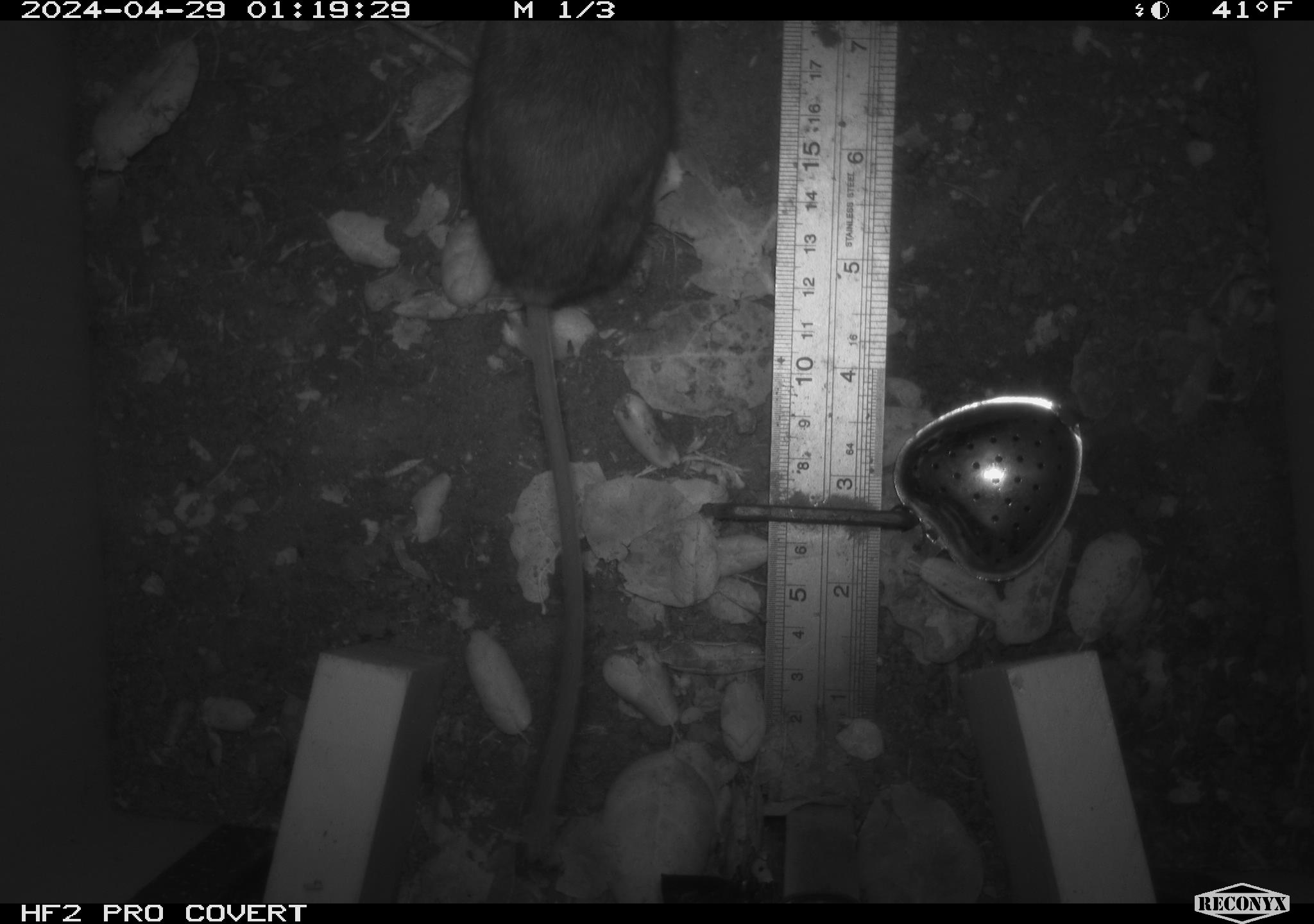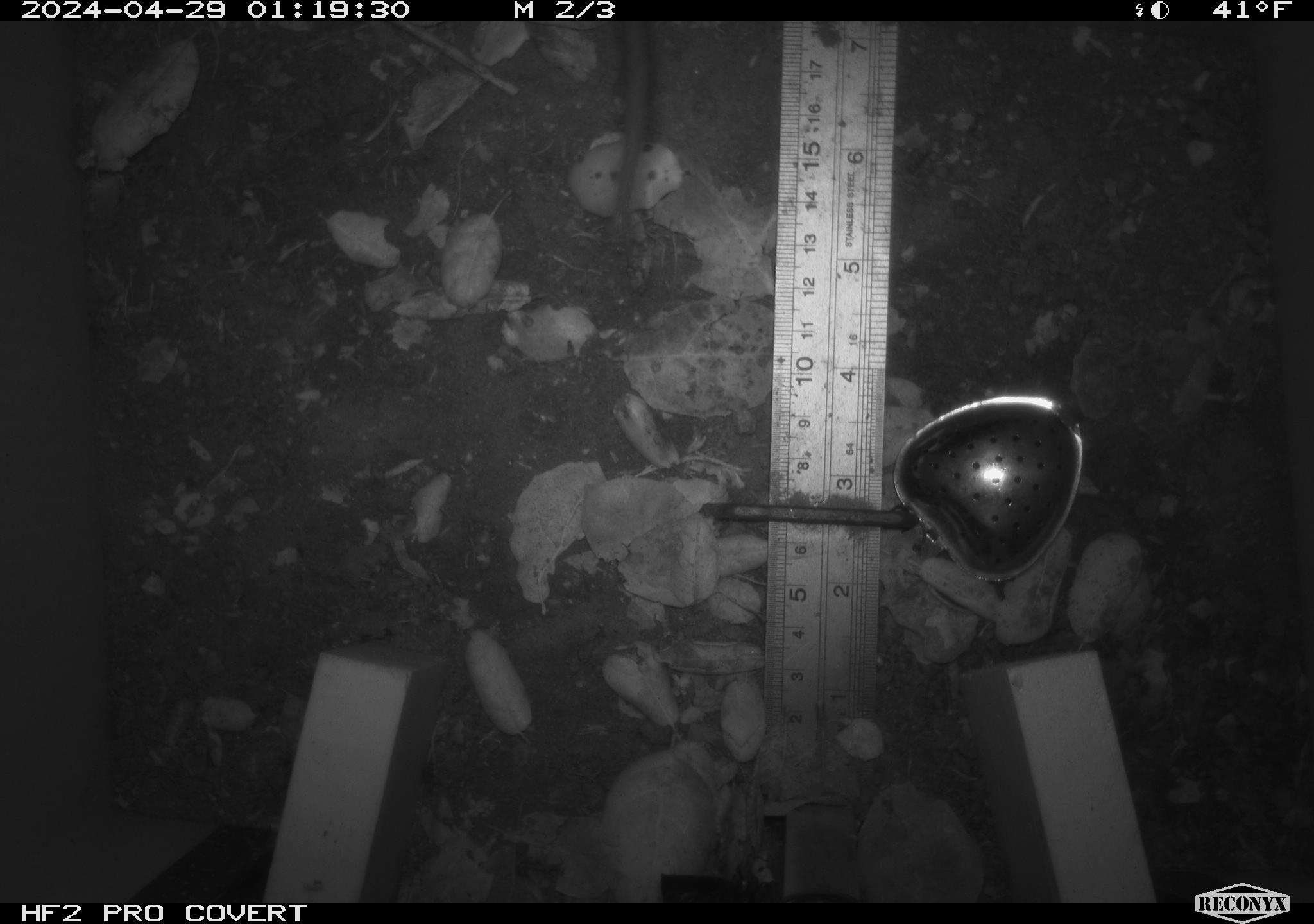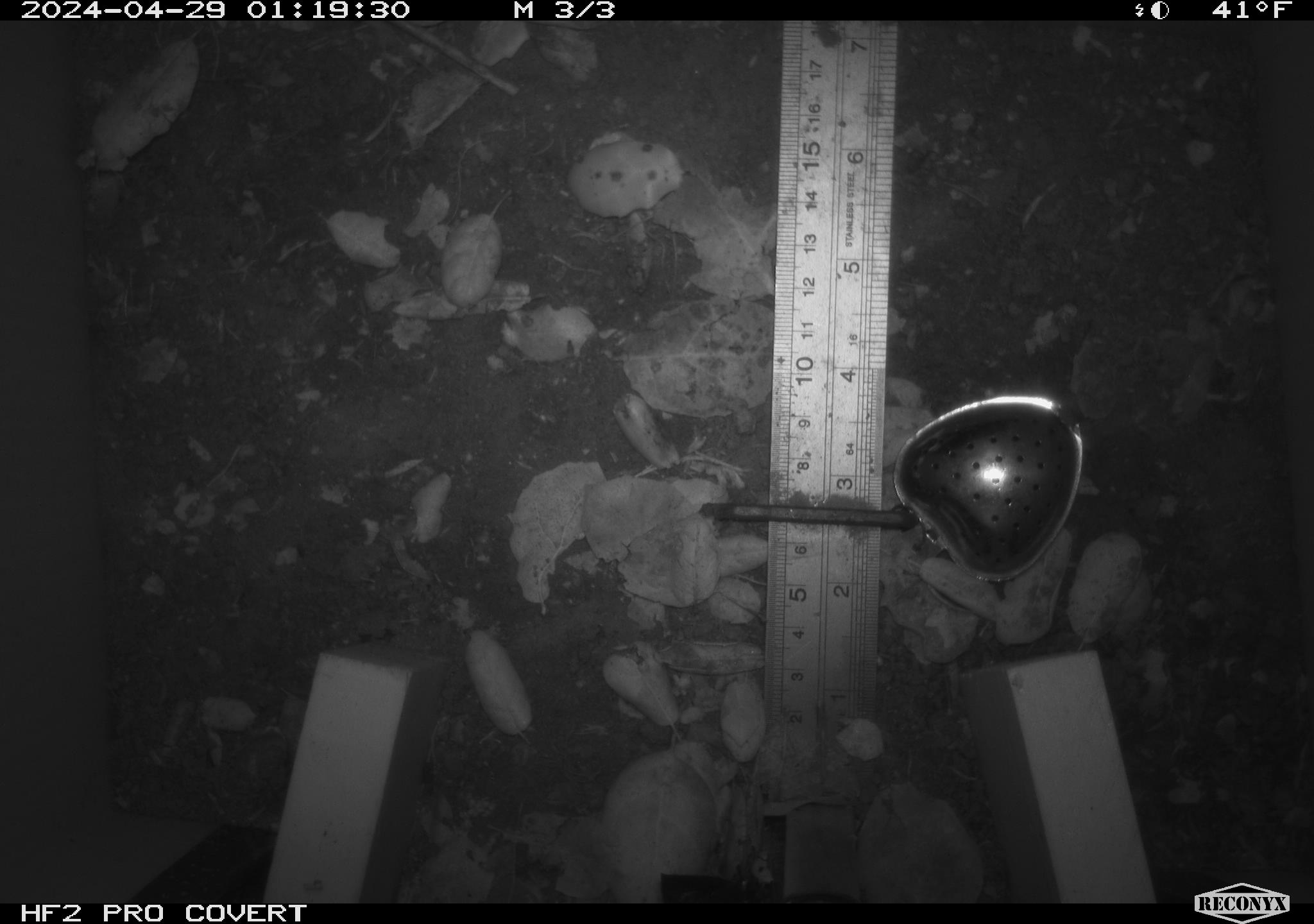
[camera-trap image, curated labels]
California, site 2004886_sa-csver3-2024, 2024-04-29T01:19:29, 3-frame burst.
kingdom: Animalia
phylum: Chordata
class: Mammalia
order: Rodentia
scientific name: Rodentia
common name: rodent